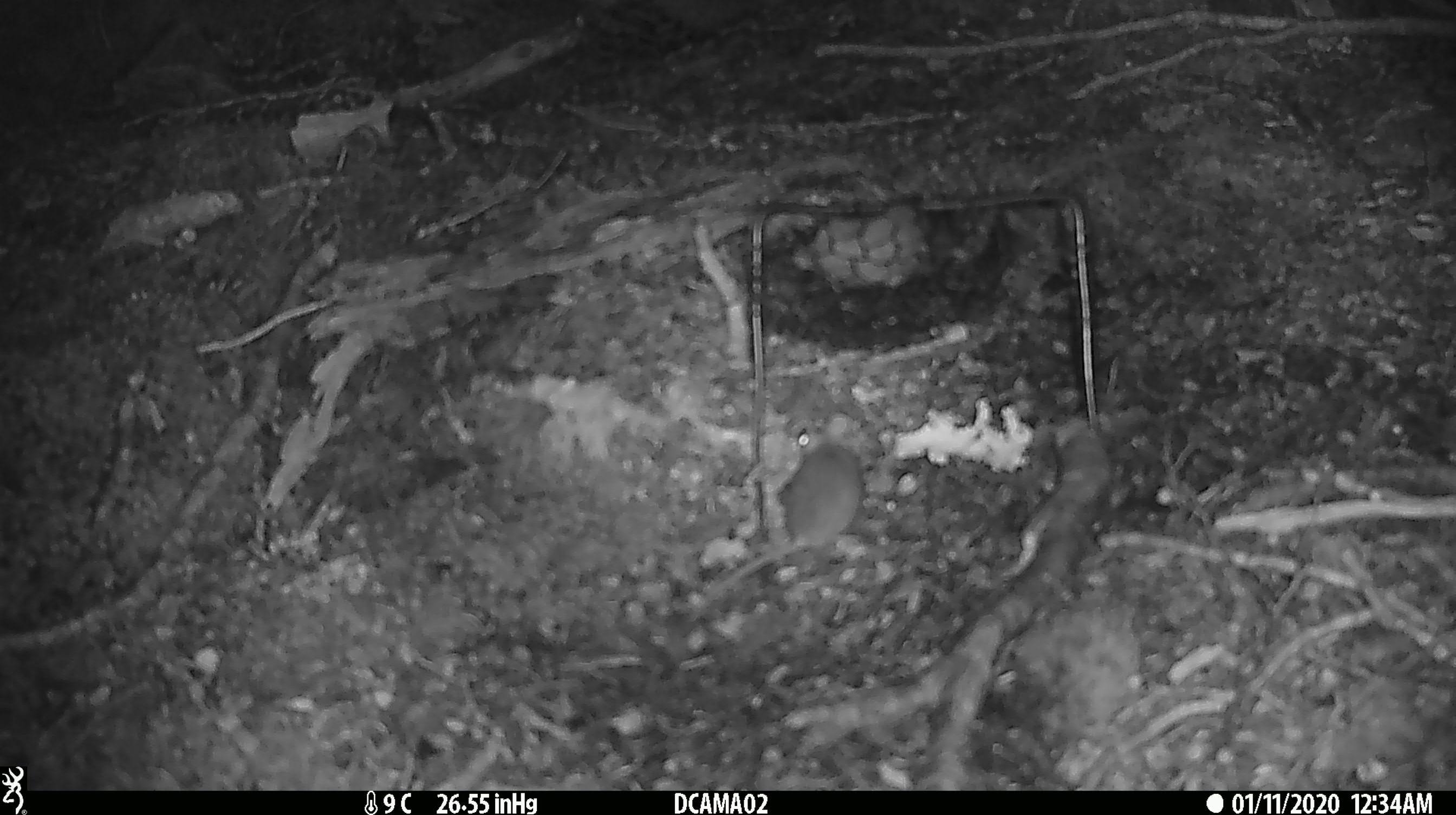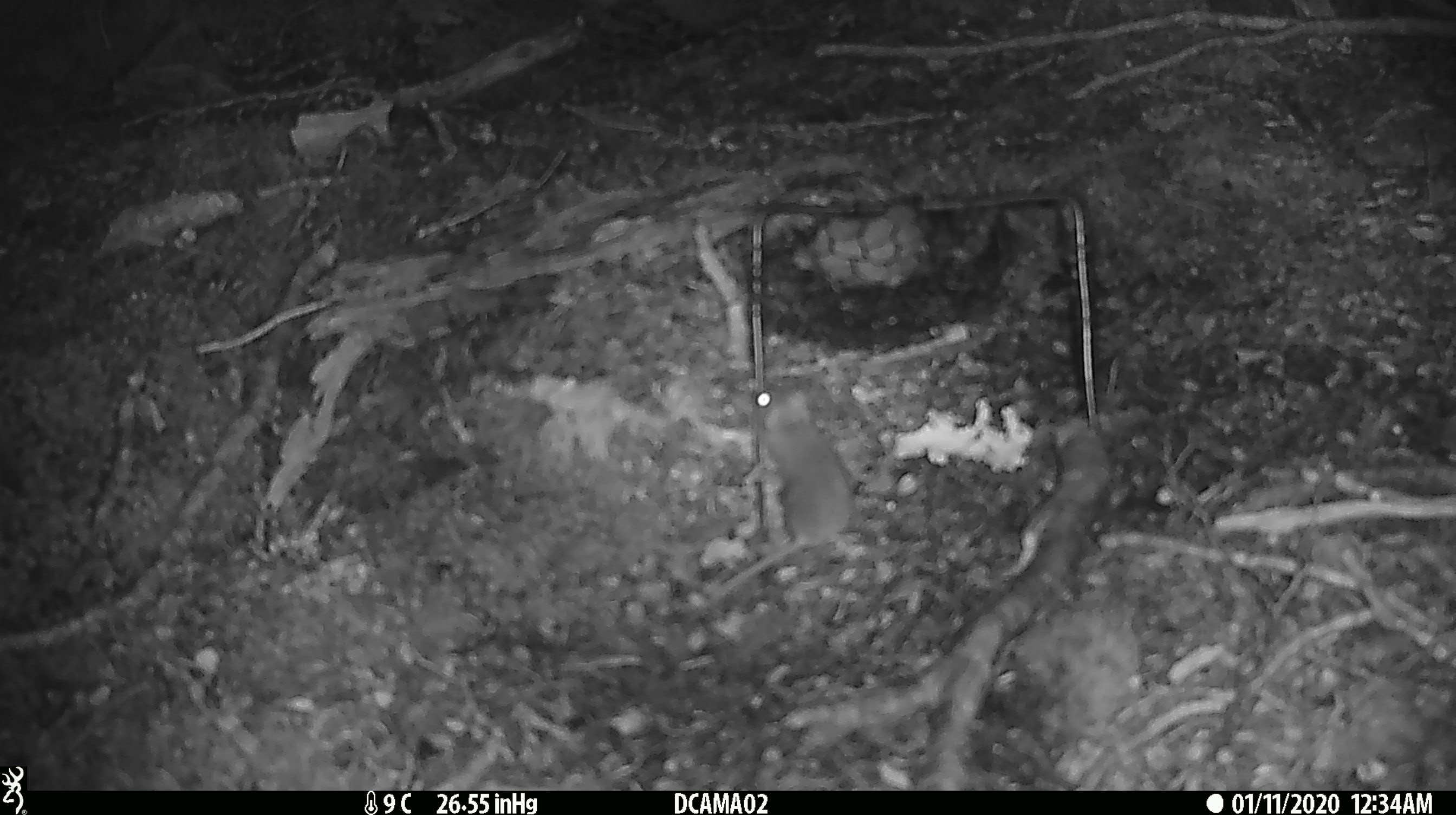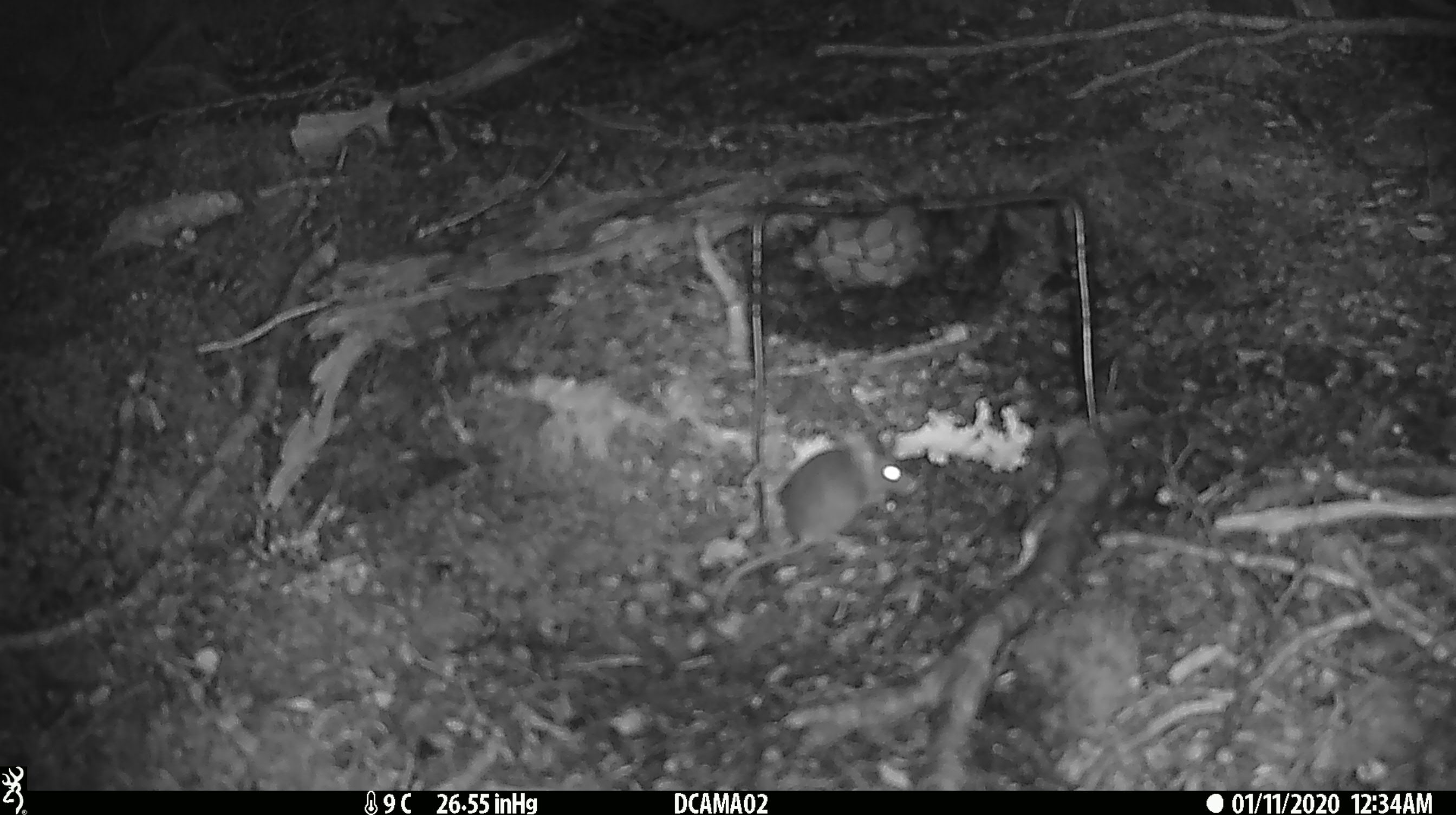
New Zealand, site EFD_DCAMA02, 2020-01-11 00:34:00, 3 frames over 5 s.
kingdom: Animalia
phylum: Chordata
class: Mammalia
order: Rodentia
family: Muridae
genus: Mus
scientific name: Mus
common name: mouse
Mouse (Mus).